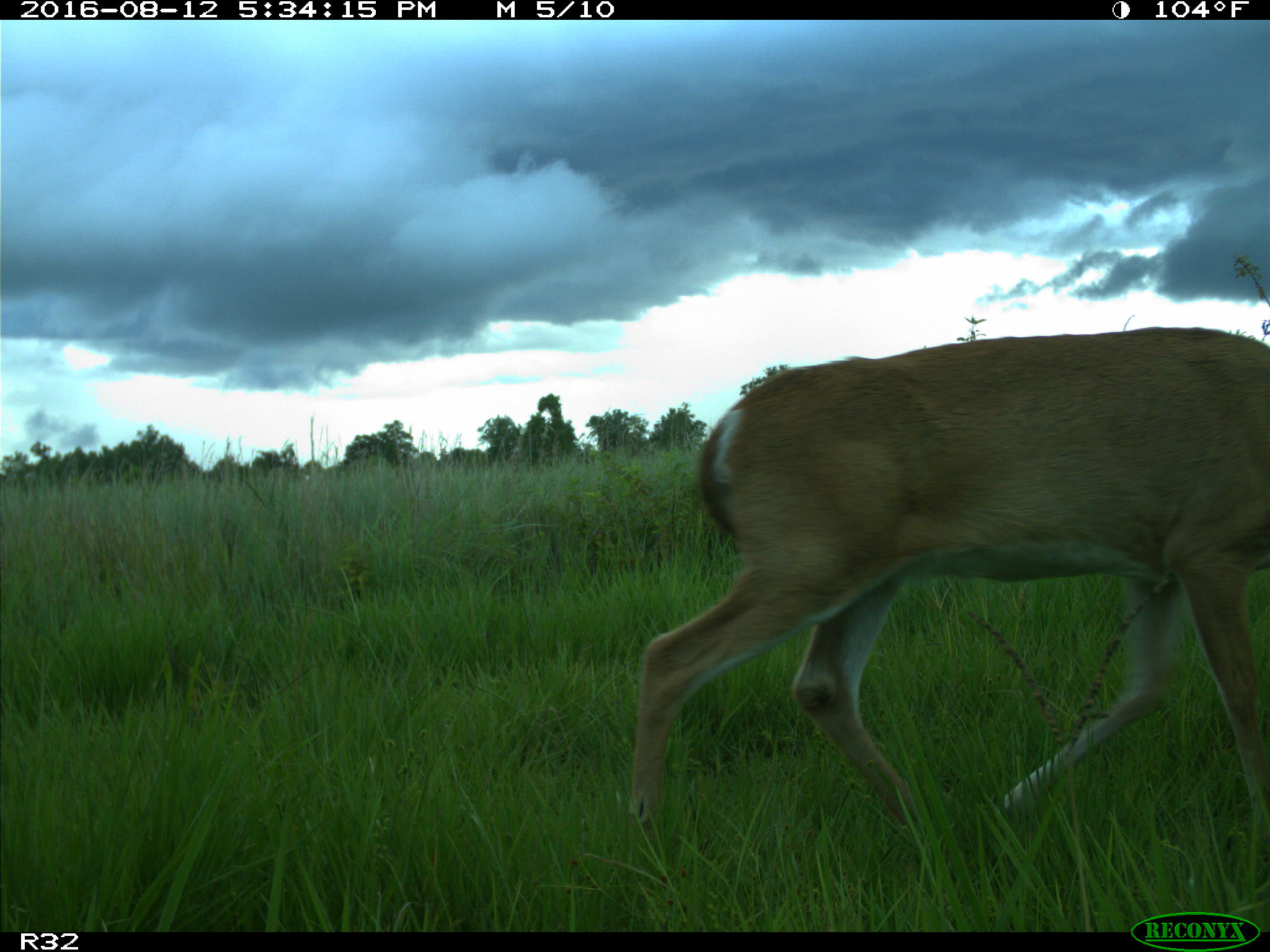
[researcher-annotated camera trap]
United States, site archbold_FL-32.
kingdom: Animalia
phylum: Chordata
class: Mammalia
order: Artiodactyla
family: Cervidae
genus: Odocoileus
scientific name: Odocoileus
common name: deer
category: unidentified deer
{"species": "unidentified deer (deer) (Odocoileus)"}